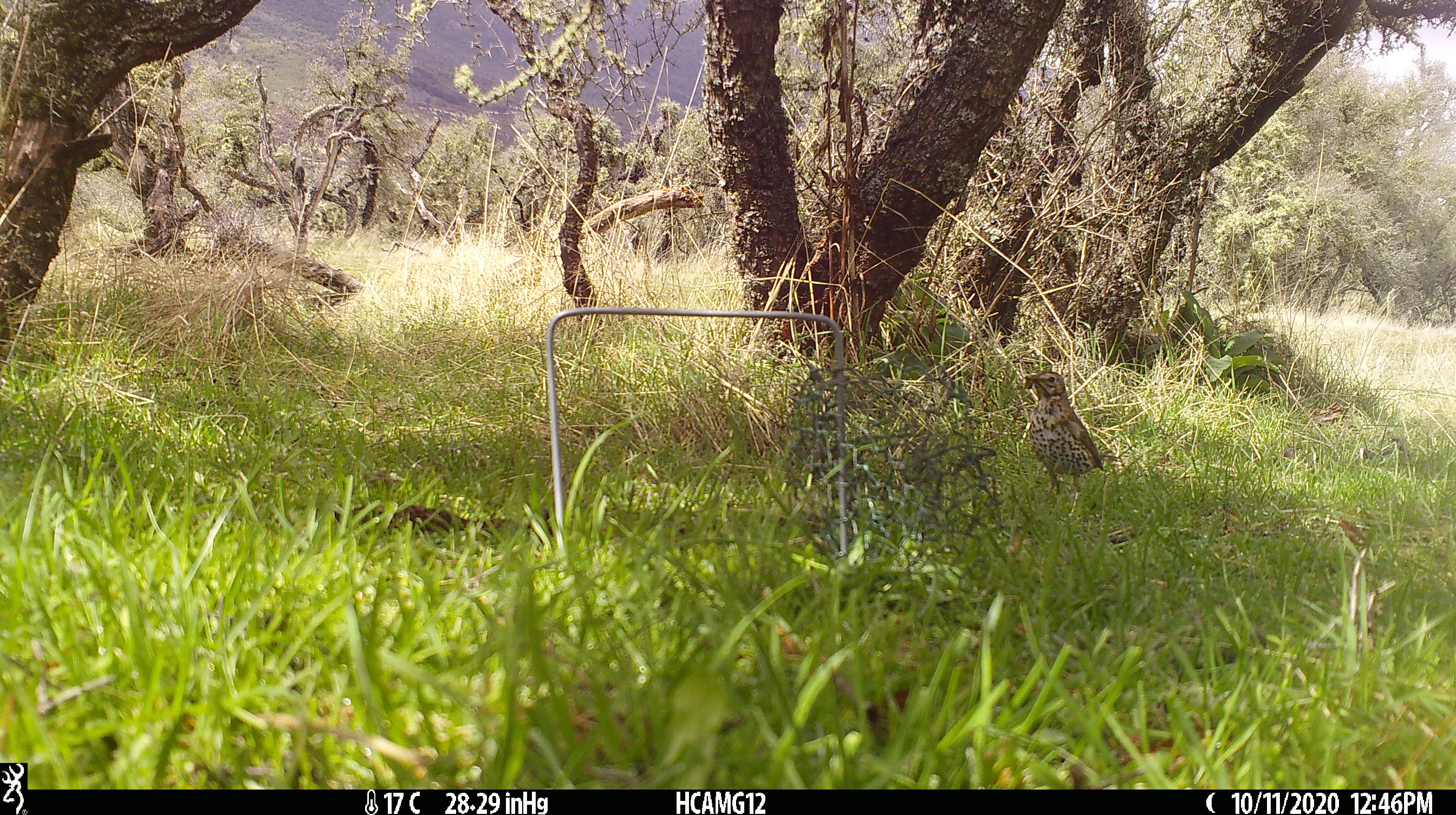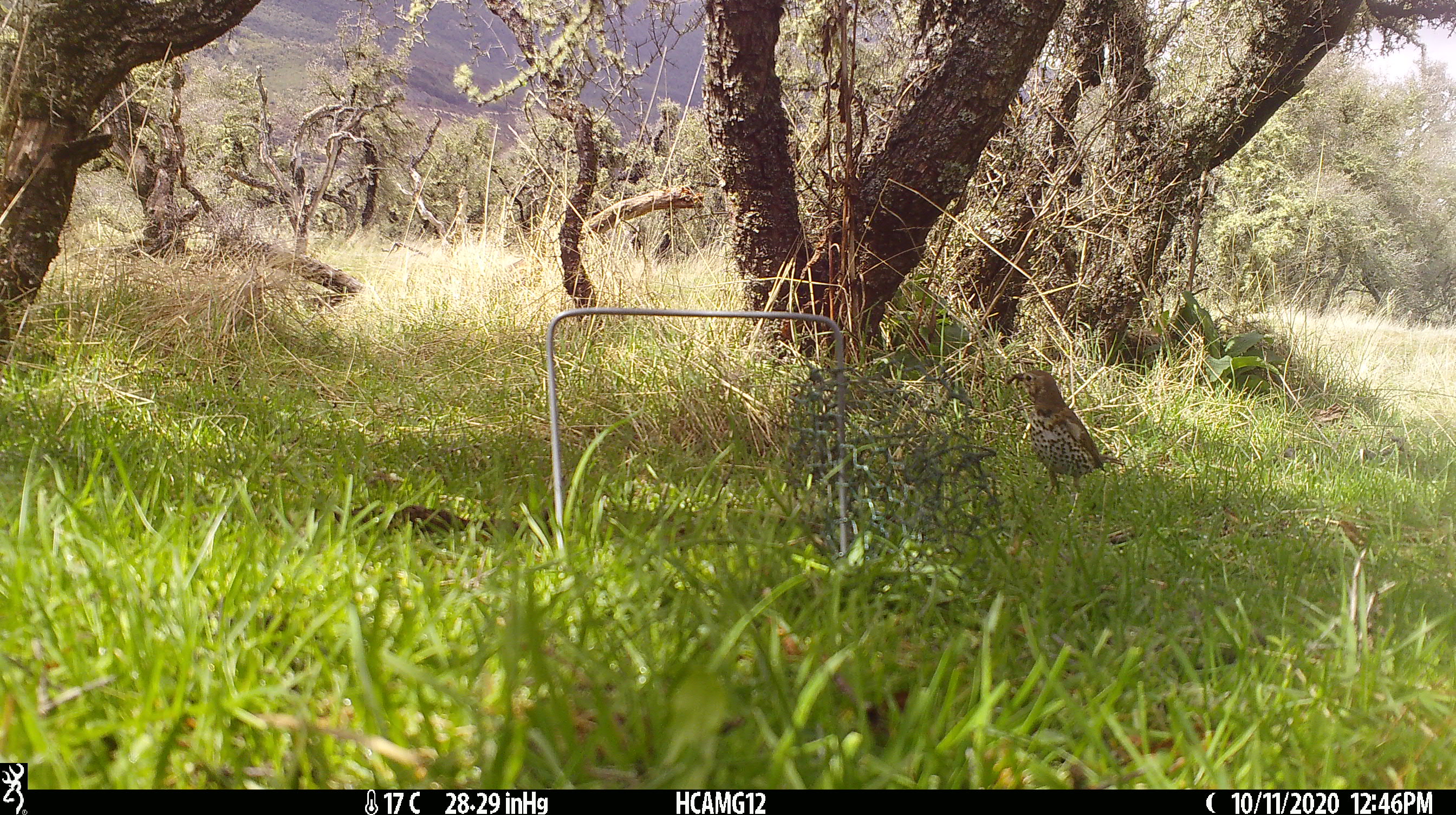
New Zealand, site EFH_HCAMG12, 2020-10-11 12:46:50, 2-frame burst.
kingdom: Animalia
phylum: Chordata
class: Aves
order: Passeriformes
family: Turdidae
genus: Turdus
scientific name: Turdus philomelos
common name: song thrush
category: thrush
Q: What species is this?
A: Thrush (song thrush) (Turdus philomelos).